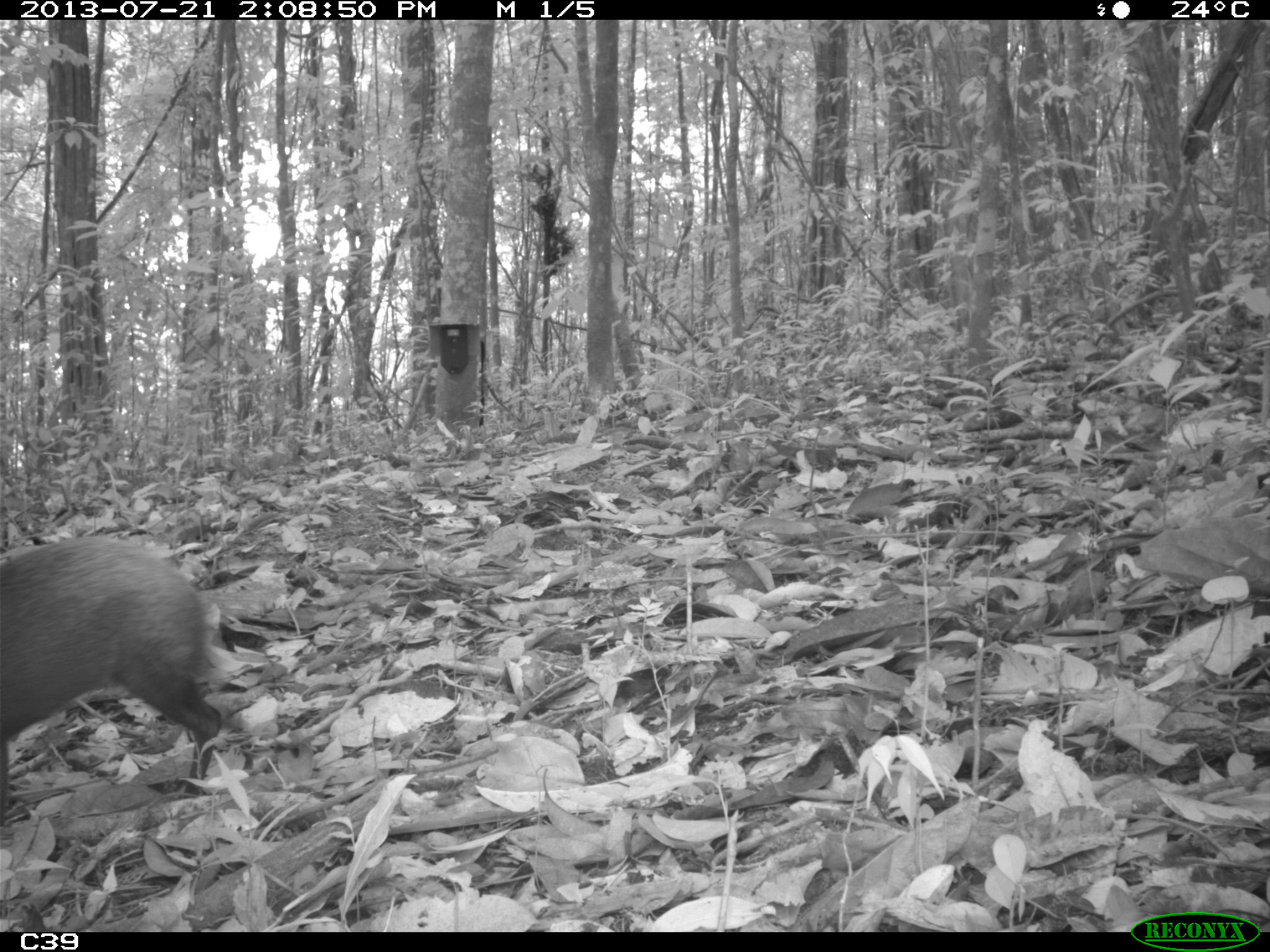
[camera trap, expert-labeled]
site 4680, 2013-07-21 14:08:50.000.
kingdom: Animalia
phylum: Chordata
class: Mammalia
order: Rodentia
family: Dasyproctidae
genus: Dasyprocta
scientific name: Dasyprocta leporina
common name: red-rumped agouti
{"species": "Dasyprocta leporina (red-rumped agouti)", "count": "1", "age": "adult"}